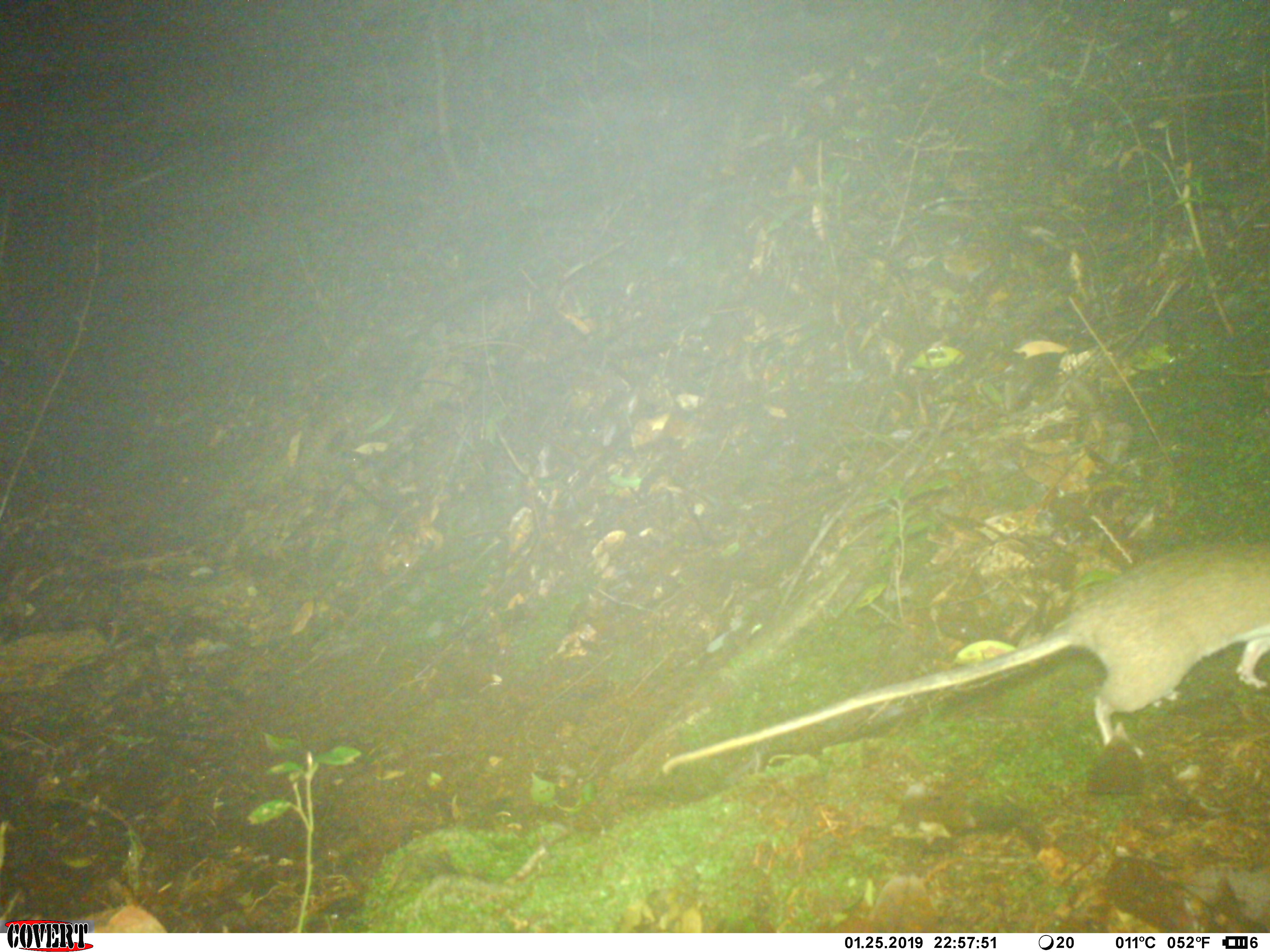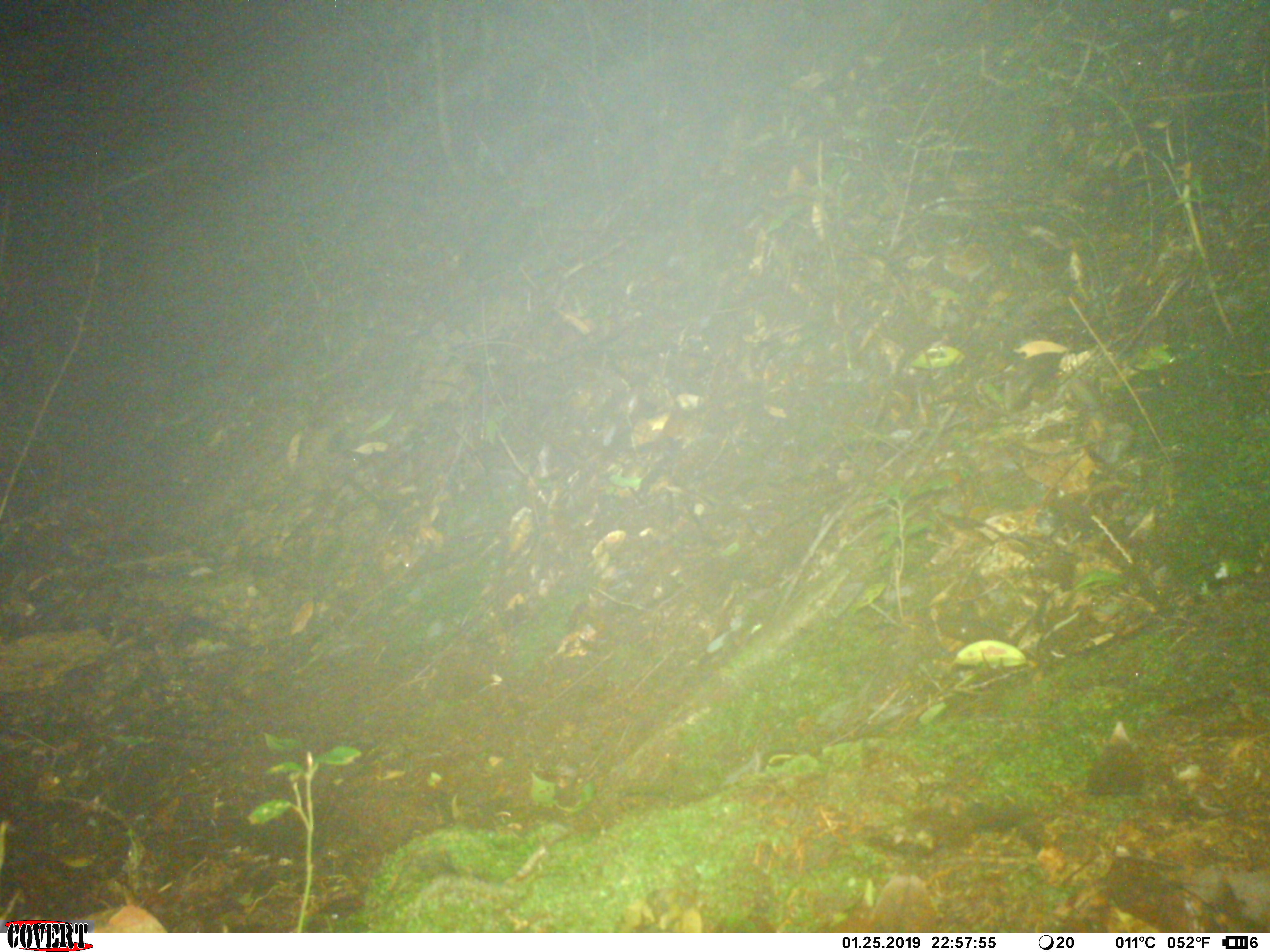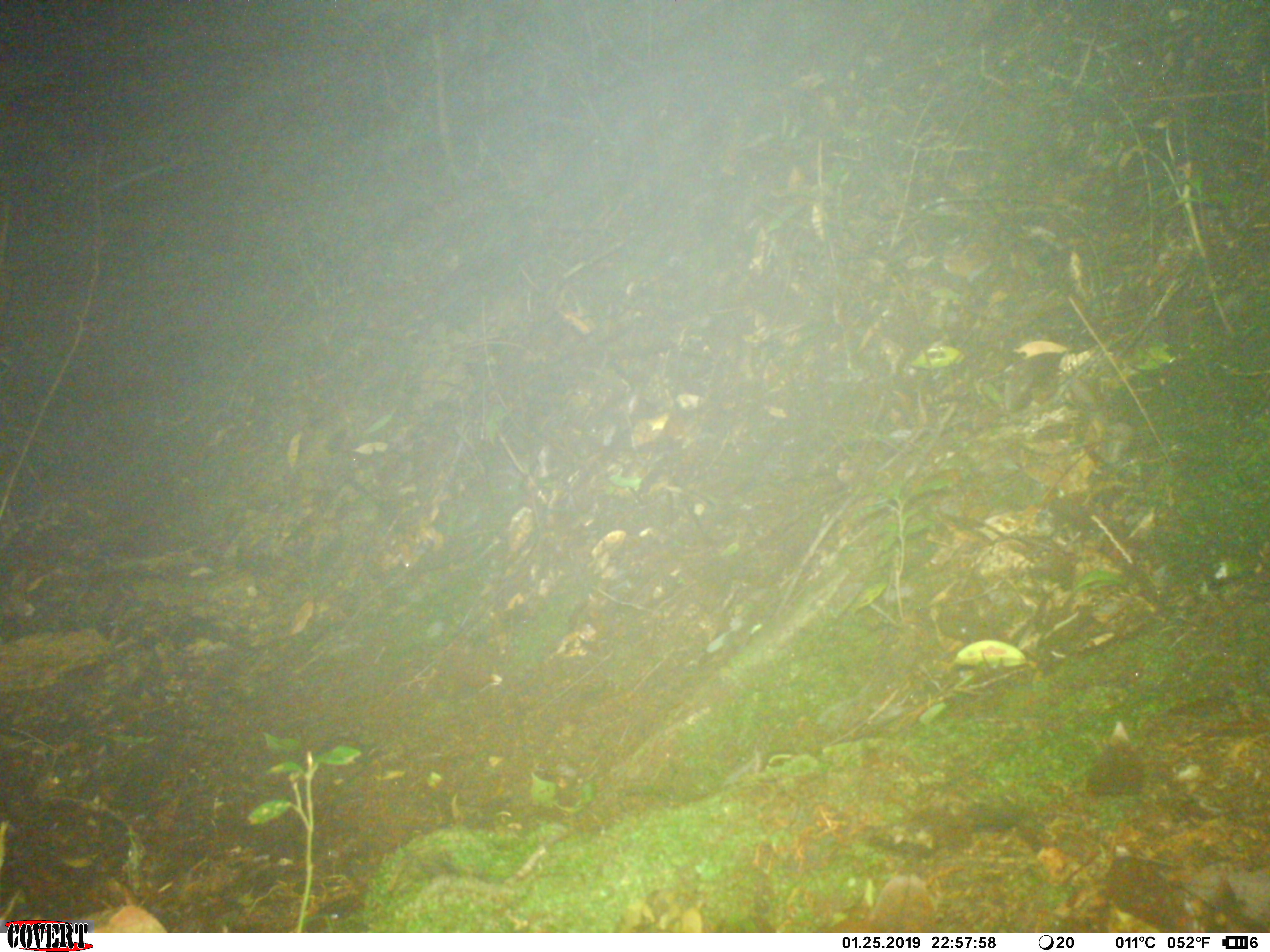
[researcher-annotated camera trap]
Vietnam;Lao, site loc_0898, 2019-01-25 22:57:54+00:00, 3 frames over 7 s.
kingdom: Animalia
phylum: Chordata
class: Mammalia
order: Rodentia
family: Muridae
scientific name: Muridae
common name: old-world mice and rats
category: unidentified murid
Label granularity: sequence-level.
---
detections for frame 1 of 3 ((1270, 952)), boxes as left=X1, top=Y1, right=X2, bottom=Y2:
unidentified murid: left=659, top=538, right=1267, bottom=776